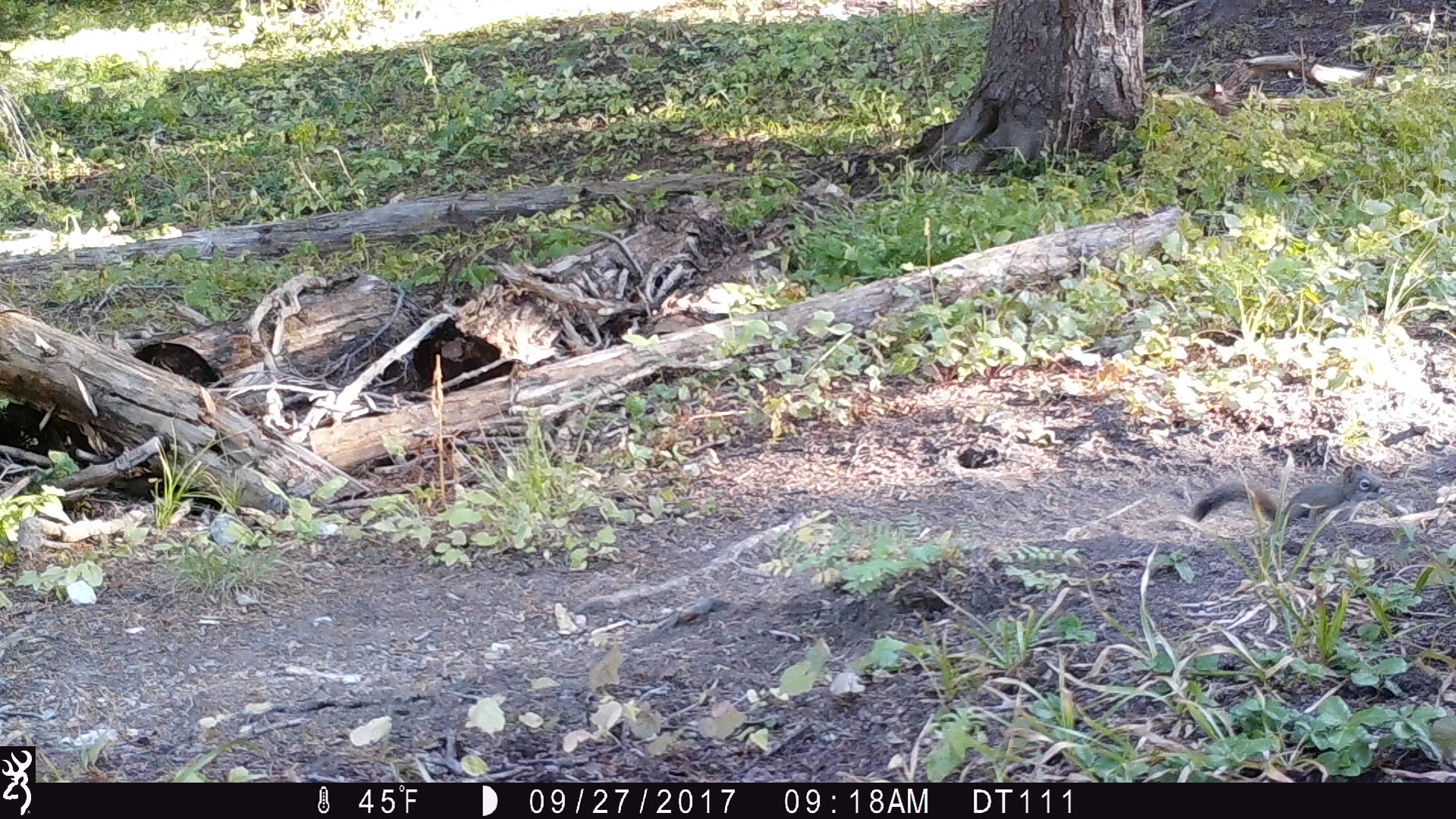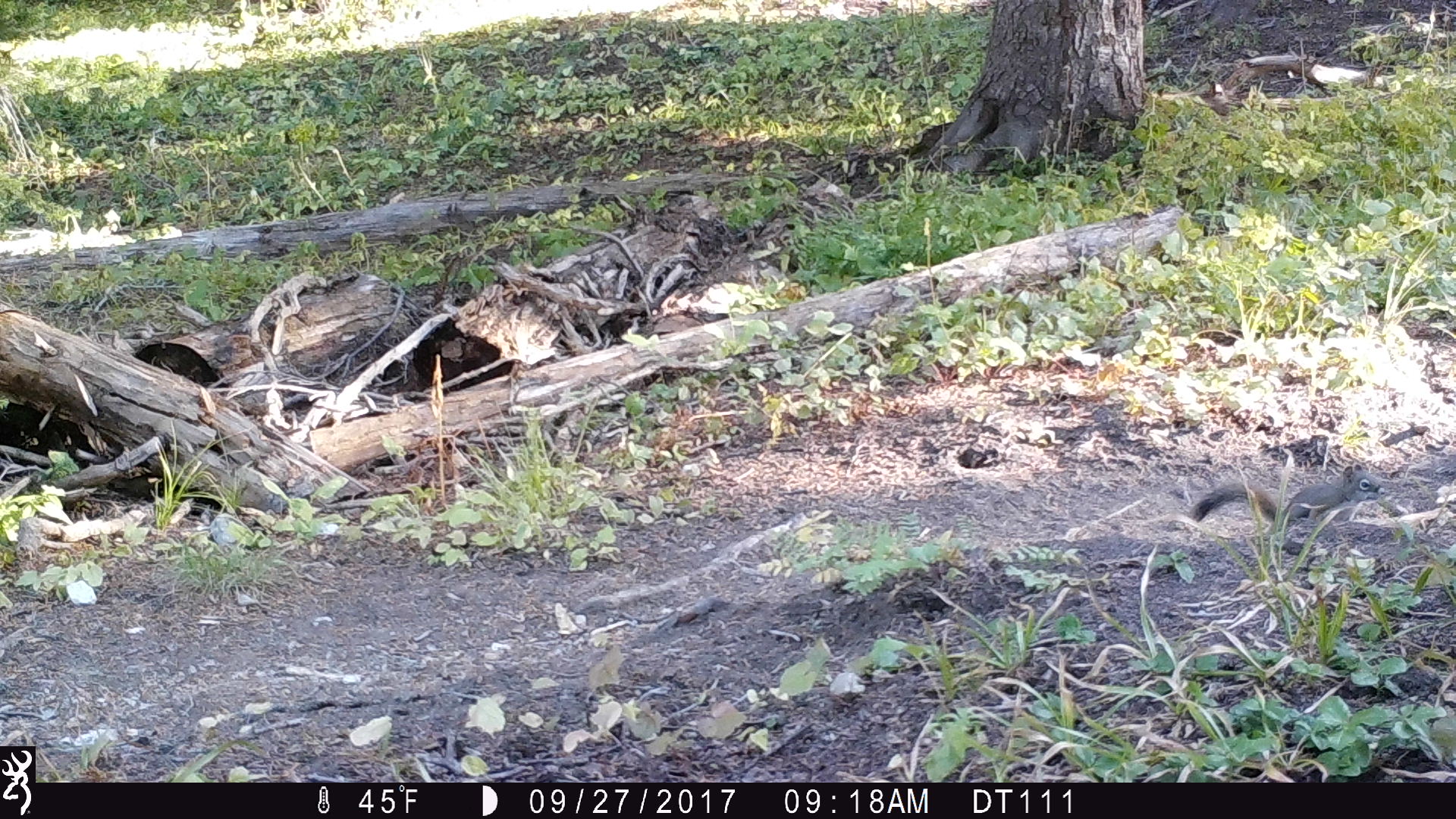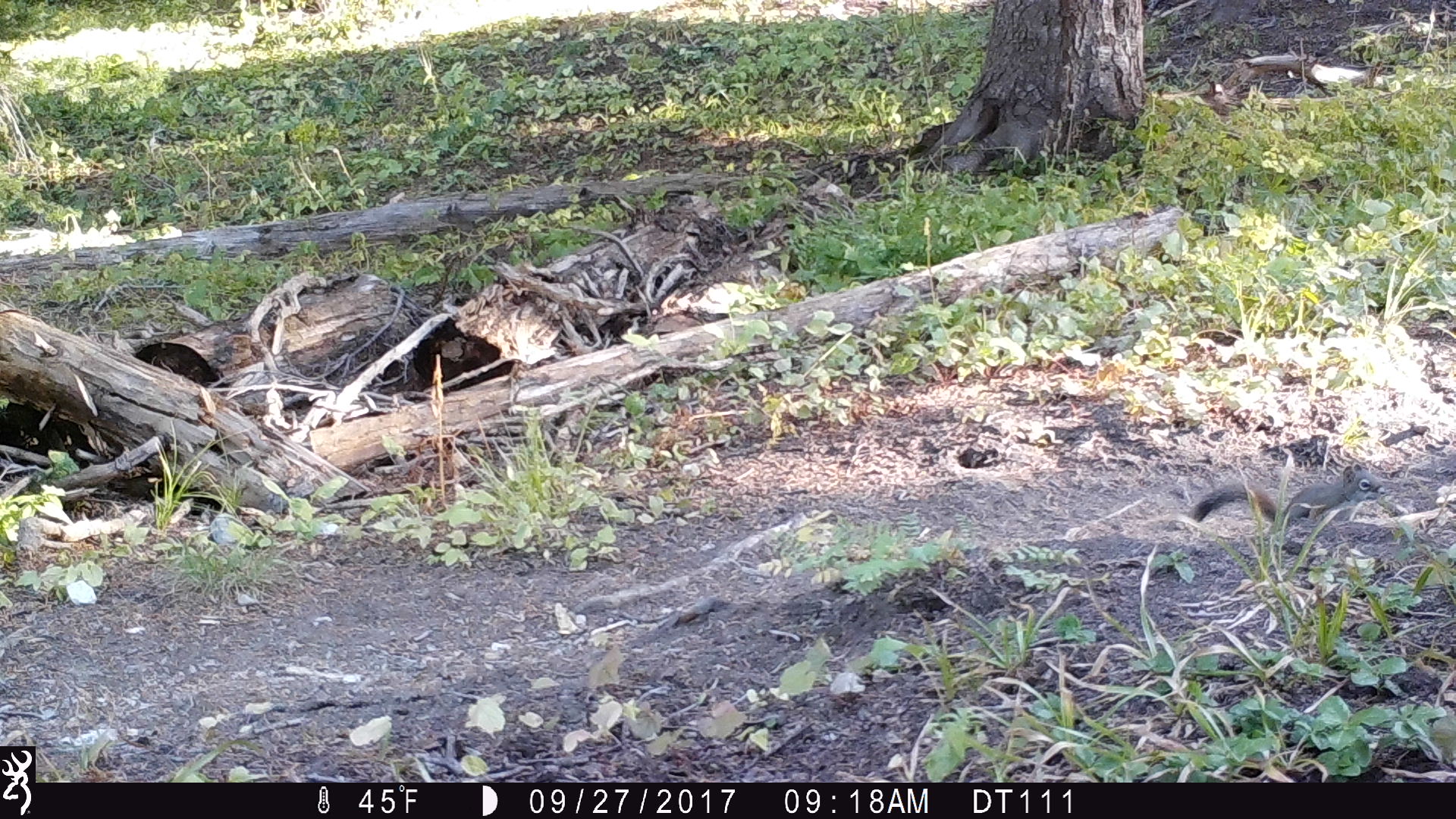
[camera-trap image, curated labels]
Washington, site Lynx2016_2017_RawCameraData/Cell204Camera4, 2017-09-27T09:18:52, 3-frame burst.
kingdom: Animalia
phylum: Chordata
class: Mammalia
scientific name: Mammalia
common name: small mammal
Small mammal (Mammalia). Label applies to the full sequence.